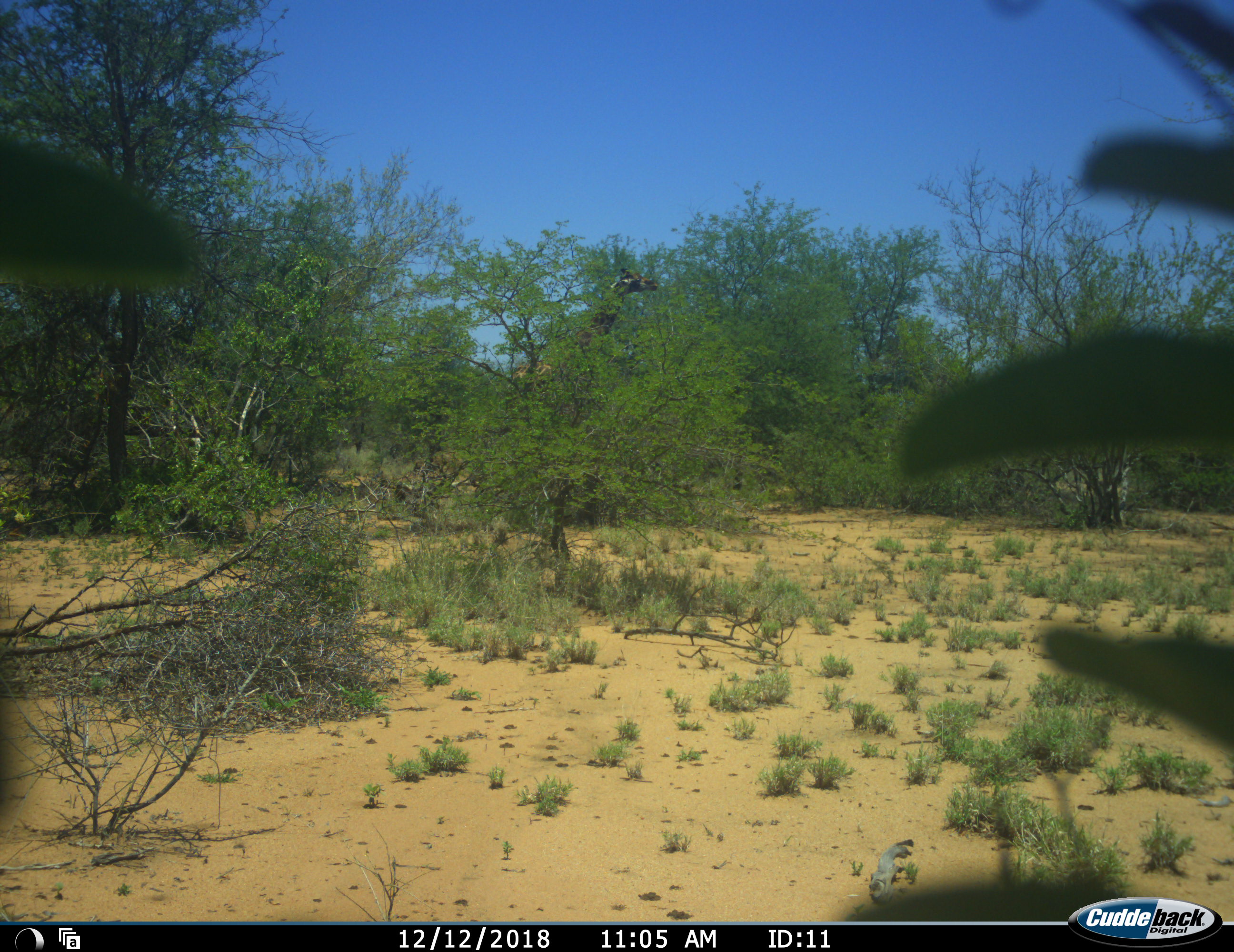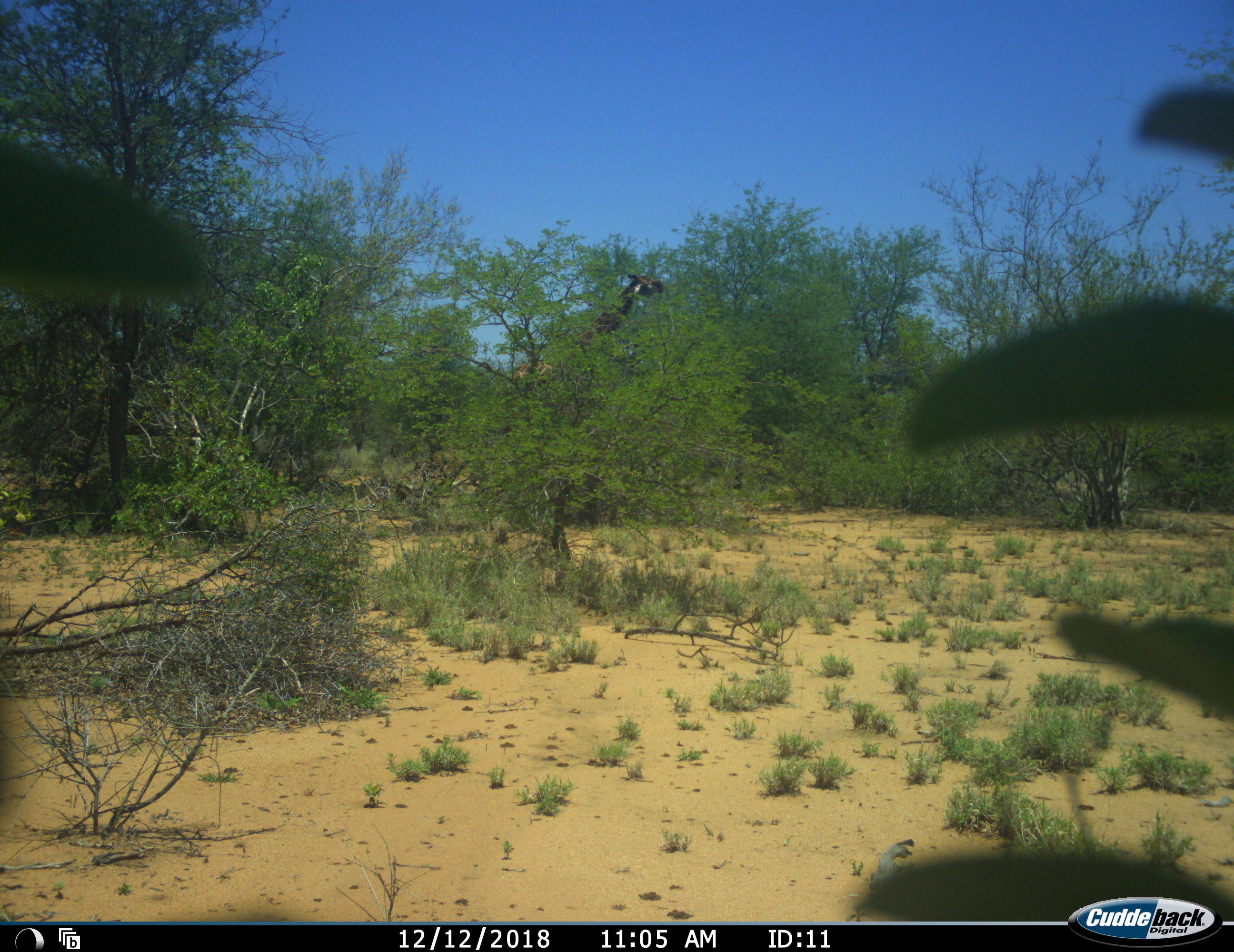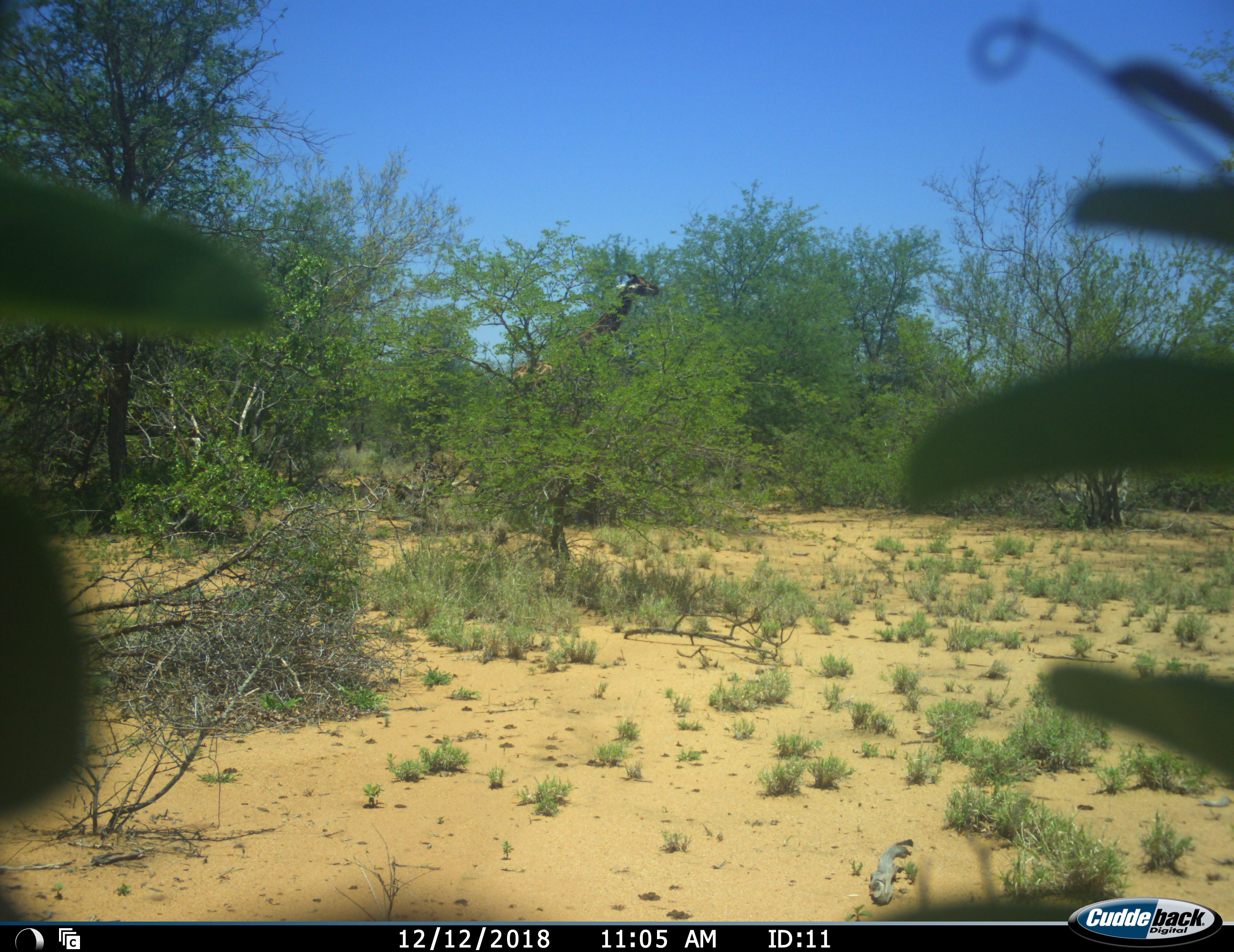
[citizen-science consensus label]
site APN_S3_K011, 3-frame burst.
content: unidentified animal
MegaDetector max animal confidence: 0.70